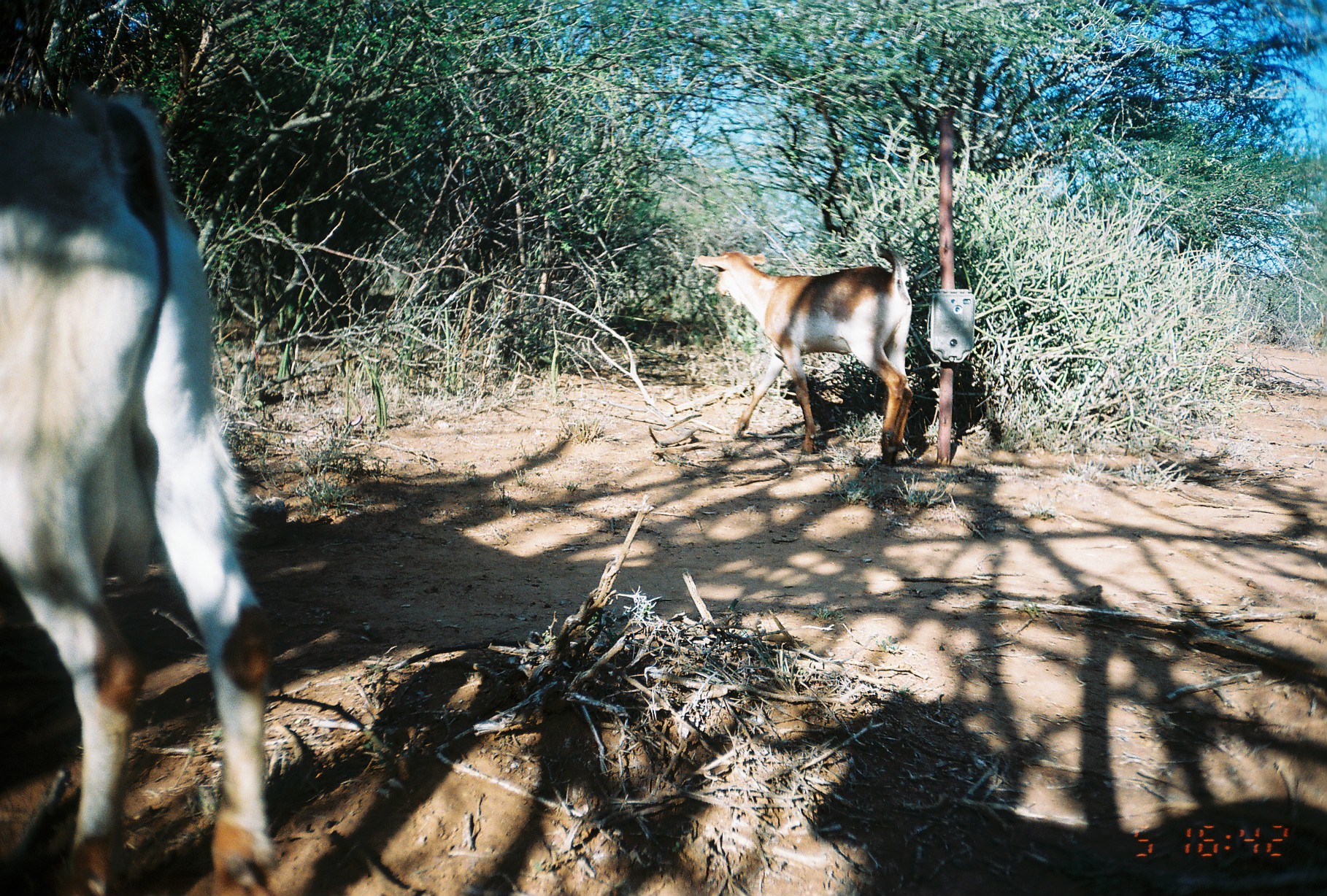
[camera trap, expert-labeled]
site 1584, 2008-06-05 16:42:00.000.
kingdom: Animalia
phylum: Chordata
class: Mammalia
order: Artiodactyla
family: Bovidae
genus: Capra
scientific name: Capra aegagrus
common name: wild goat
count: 2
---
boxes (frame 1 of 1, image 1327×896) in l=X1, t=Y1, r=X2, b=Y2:
capra aegagrus: l=2, t=88, r=275, b=896; l=695, t=247, r=916, b=465